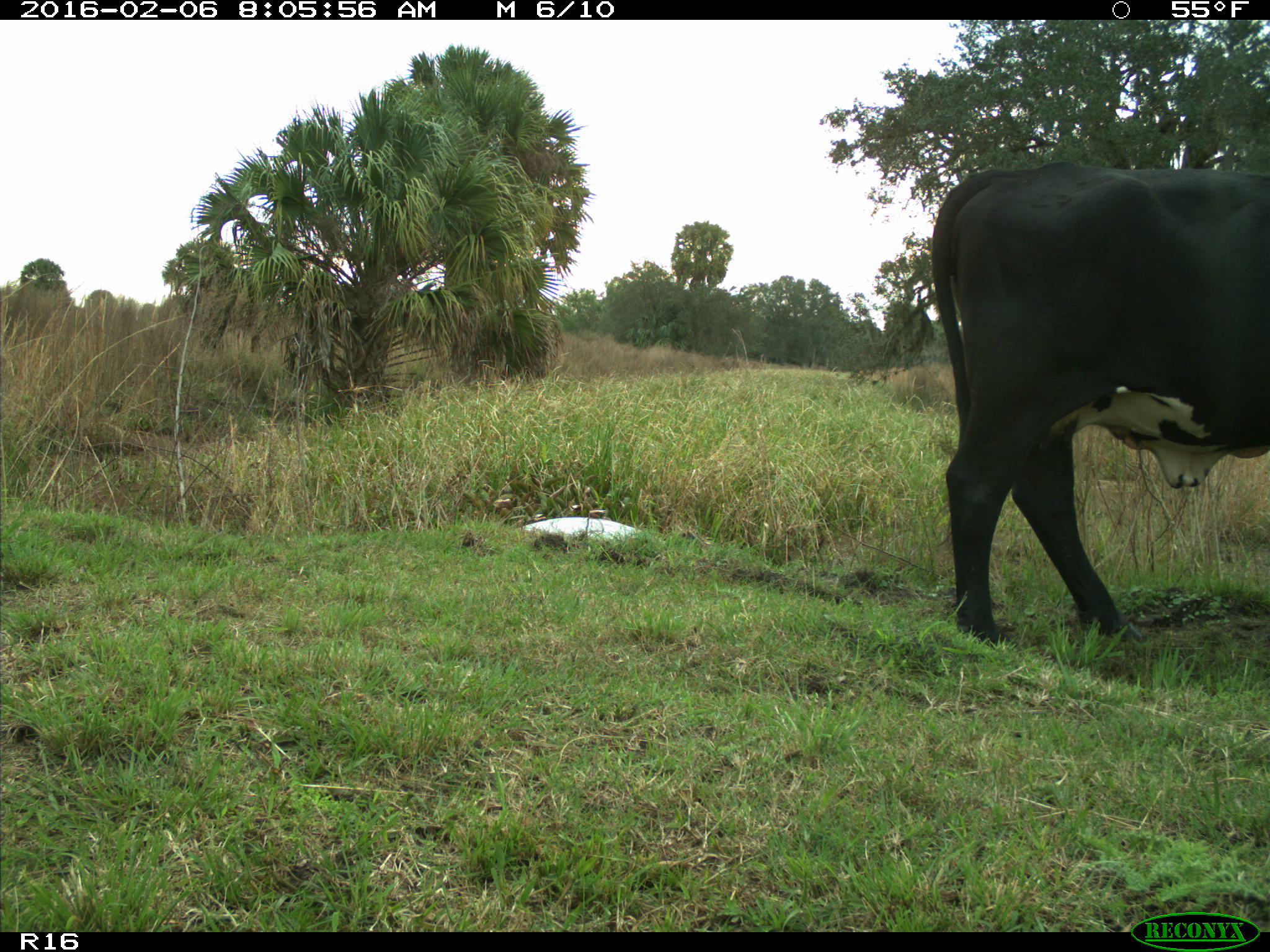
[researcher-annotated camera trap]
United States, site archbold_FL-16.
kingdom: Animalia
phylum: Chordata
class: Mammalia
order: Artiodactyla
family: Bovidae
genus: Bos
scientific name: Bos taurus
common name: domestic cow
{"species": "Bos taurus (domestic cow)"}